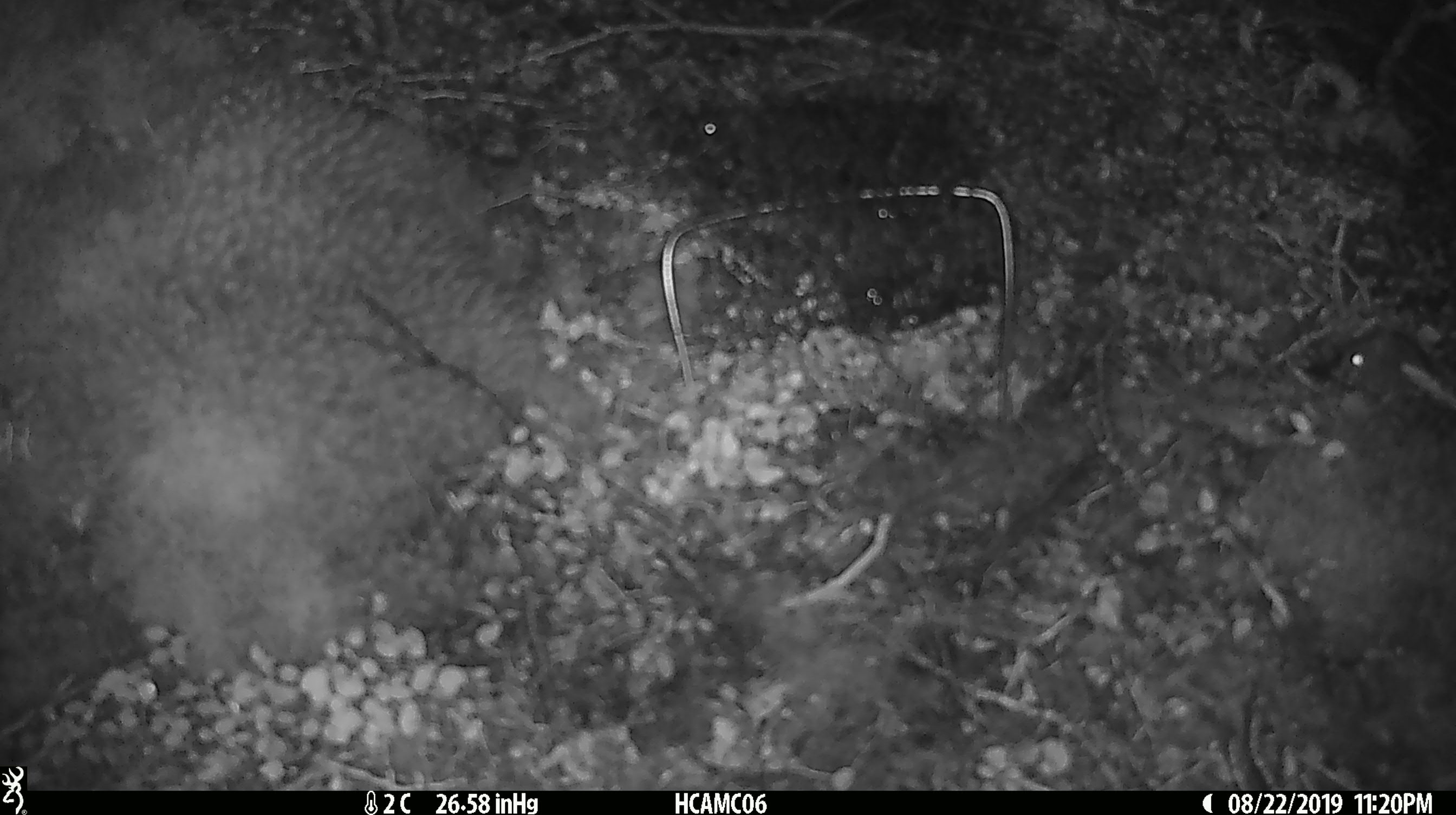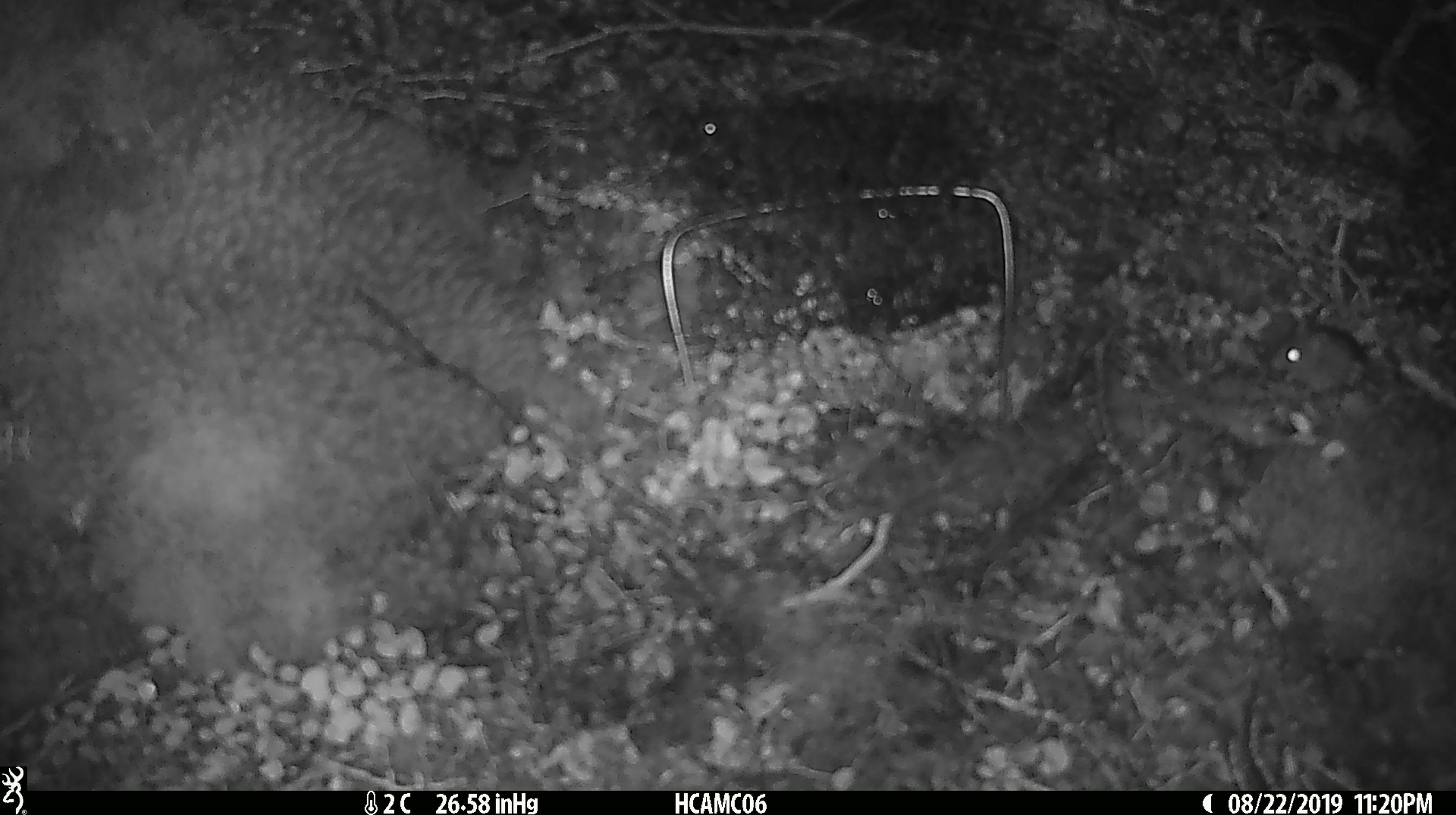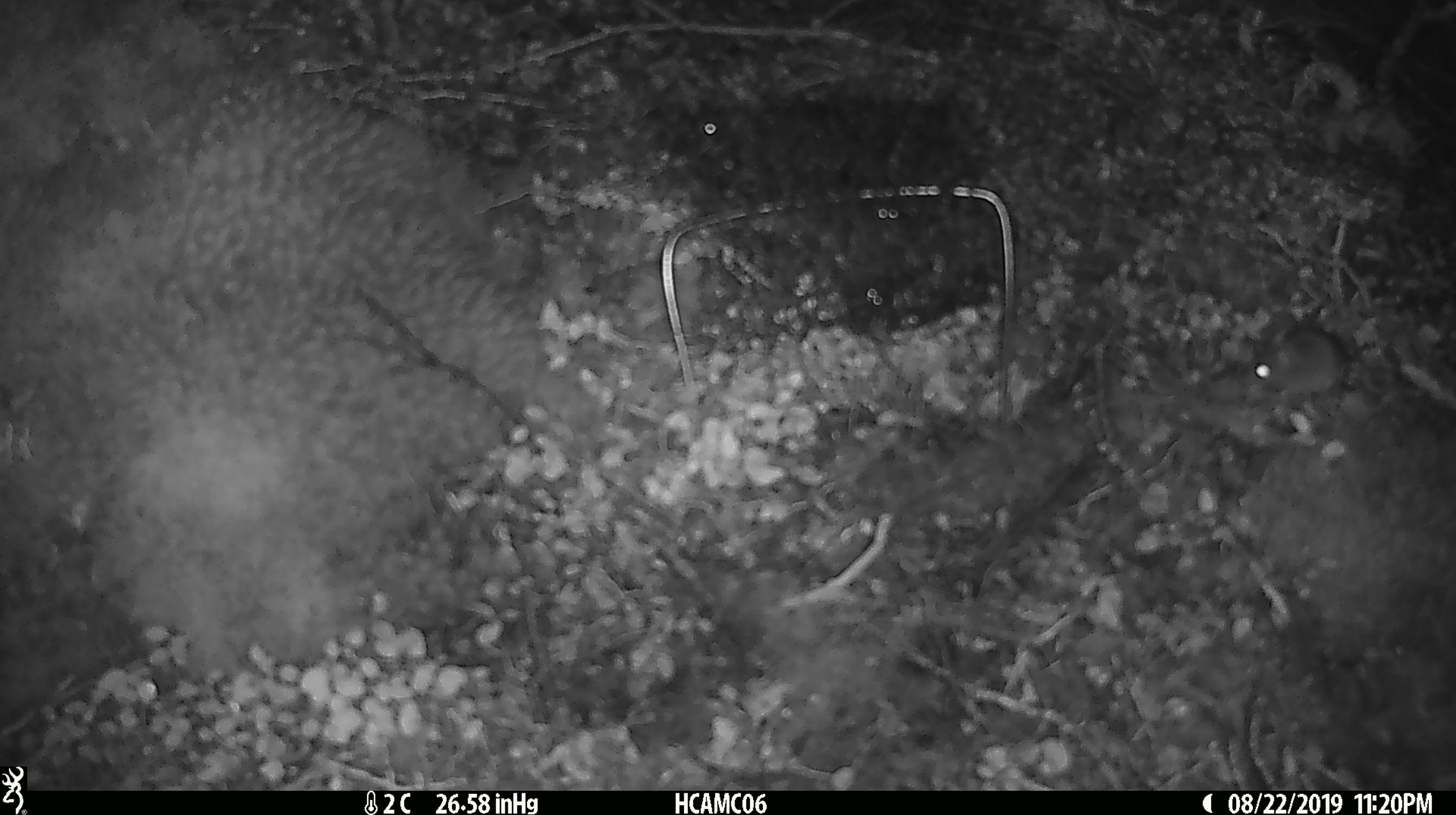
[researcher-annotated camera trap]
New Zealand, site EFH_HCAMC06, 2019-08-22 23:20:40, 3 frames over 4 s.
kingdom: Animalia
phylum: Chordata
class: Mammalia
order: Rodentia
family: Muridae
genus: Mus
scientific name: Mus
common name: mouse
Mouse (Mus).